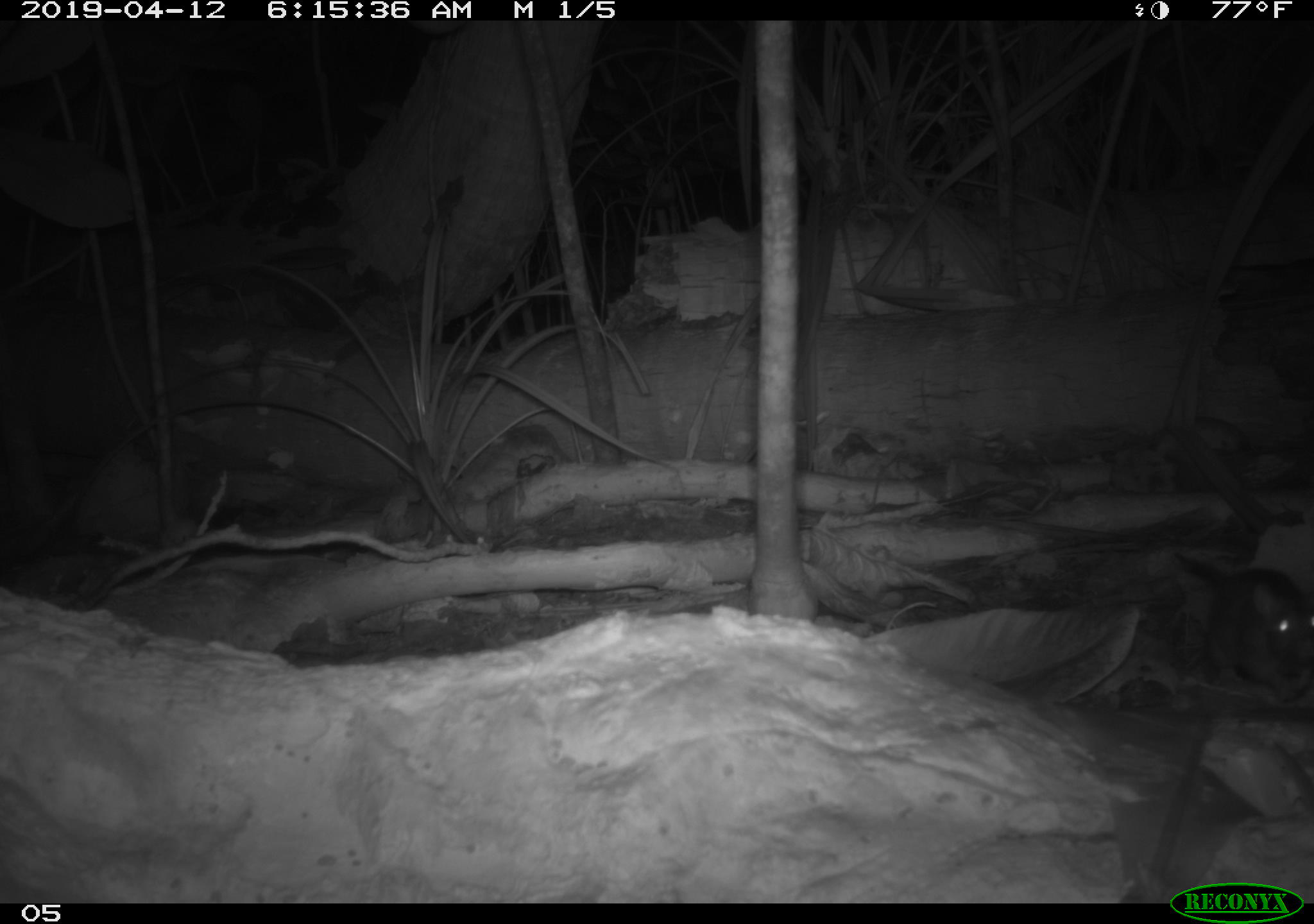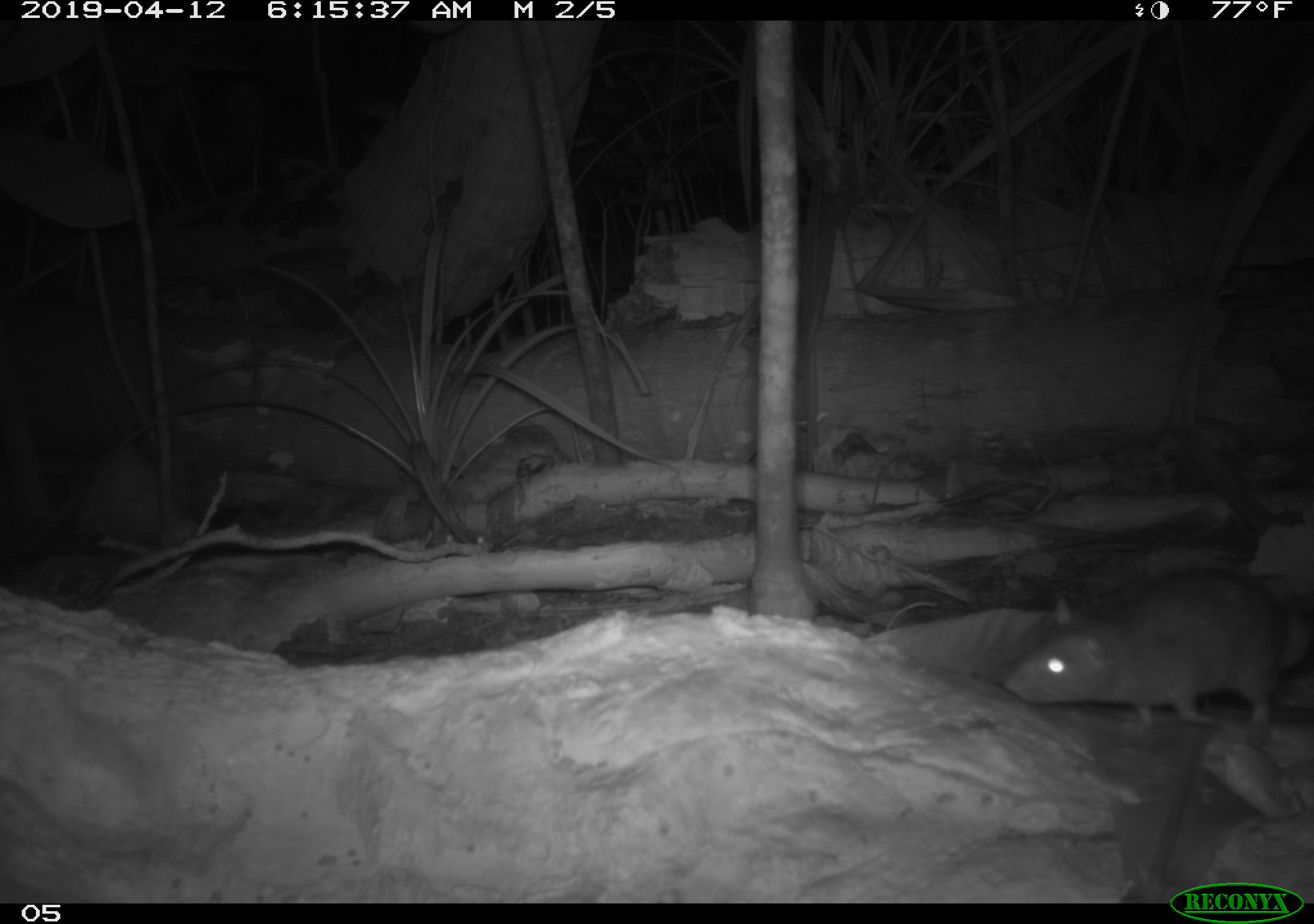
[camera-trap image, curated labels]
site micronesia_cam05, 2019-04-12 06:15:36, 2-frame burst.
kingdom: Animalia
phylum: Chordata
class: Mammalia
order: Rodentia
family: Muridae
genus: Rattus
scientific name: Rattus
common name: rat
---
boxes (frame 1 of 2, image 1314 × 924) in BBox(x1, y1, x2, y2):
rat: BBox(1175, 539, 1314, 700)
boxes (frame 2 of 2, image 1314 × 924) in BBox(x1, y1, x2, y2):
rat: BBox(1005, 568, 1312, 735)